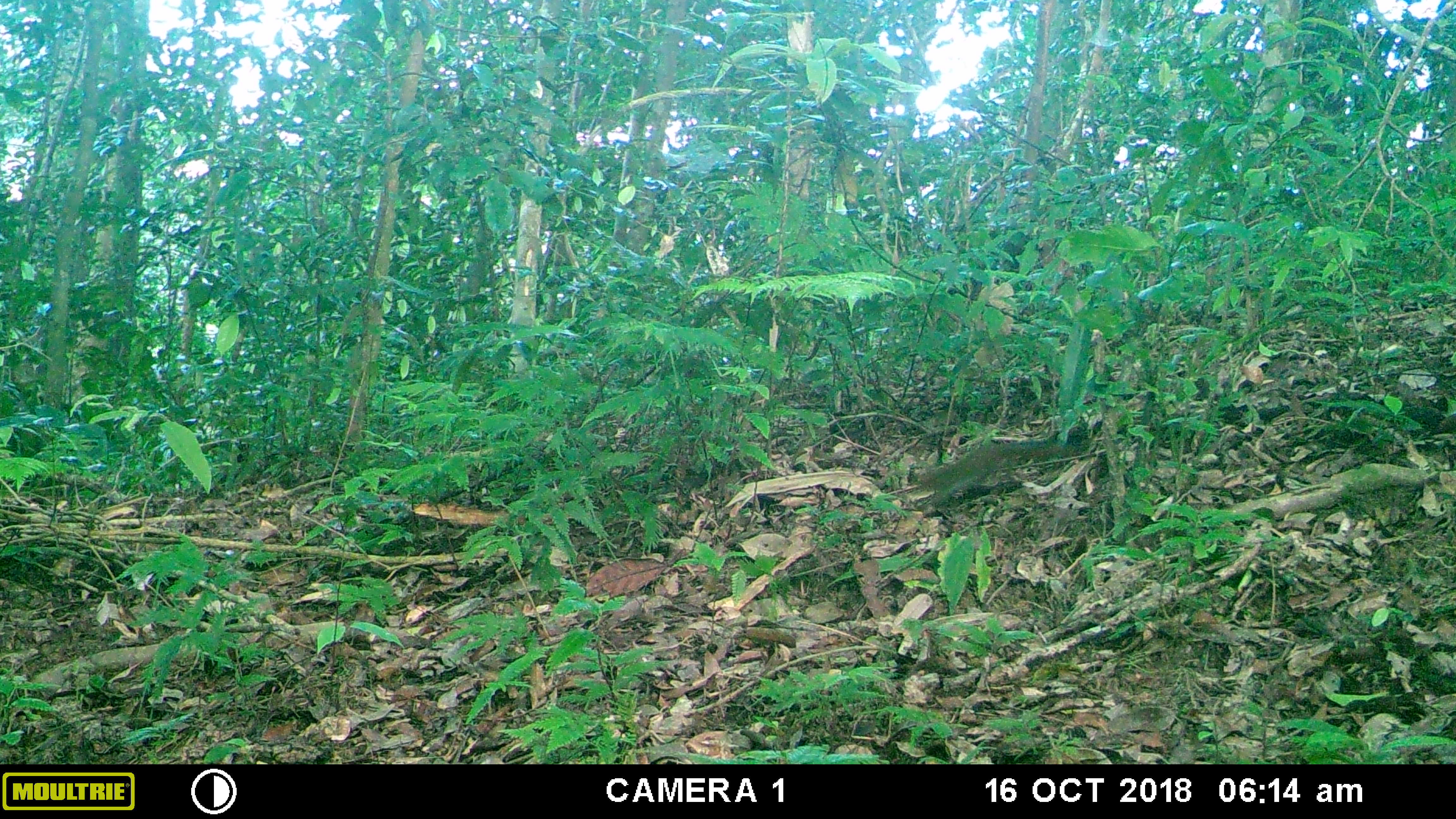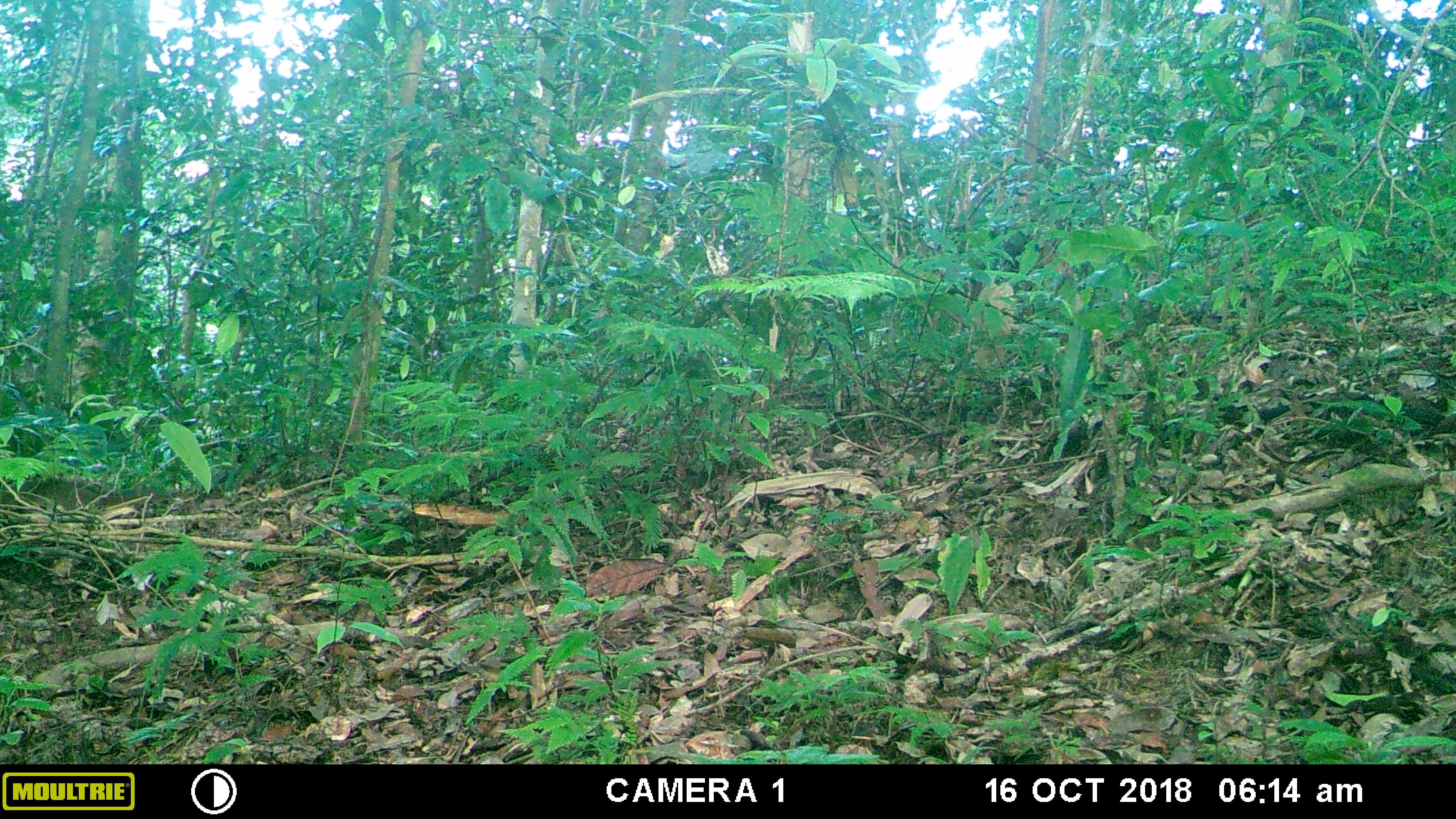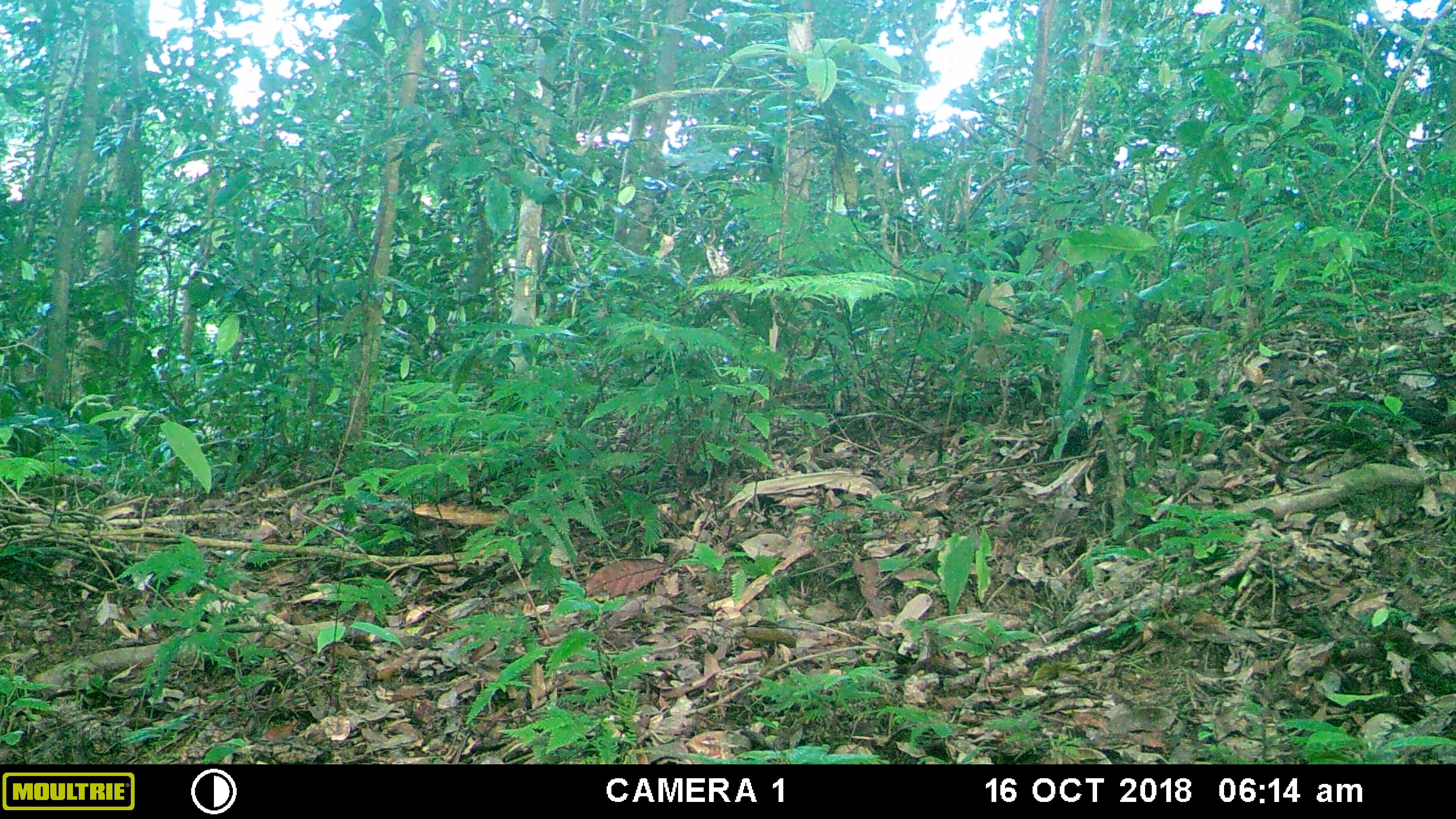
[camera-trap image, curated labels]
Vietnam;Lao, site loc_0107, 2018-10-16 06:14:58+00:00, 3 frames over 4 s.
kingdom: Animalia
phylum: Chordata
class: Mammalia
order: Rodentia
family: Sciuridae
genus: Dremomys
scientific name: Dremomys rufigenis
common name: red-cheeked squirrel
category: red cheeked squirrel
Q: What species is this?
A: Red cheeked squirrel (red-cheeked squirrel) (Dremomys rufigenis).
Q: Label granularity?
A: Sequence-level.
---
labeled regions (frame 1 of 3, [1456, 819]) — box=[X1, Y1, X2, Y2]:
red cheeked squirrel: box=[913, 440, 1078, 508]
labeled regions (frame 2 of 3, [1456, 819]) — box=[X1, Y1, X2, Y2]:
red cheeked squirrel: box=[1, 472, 171, 512]